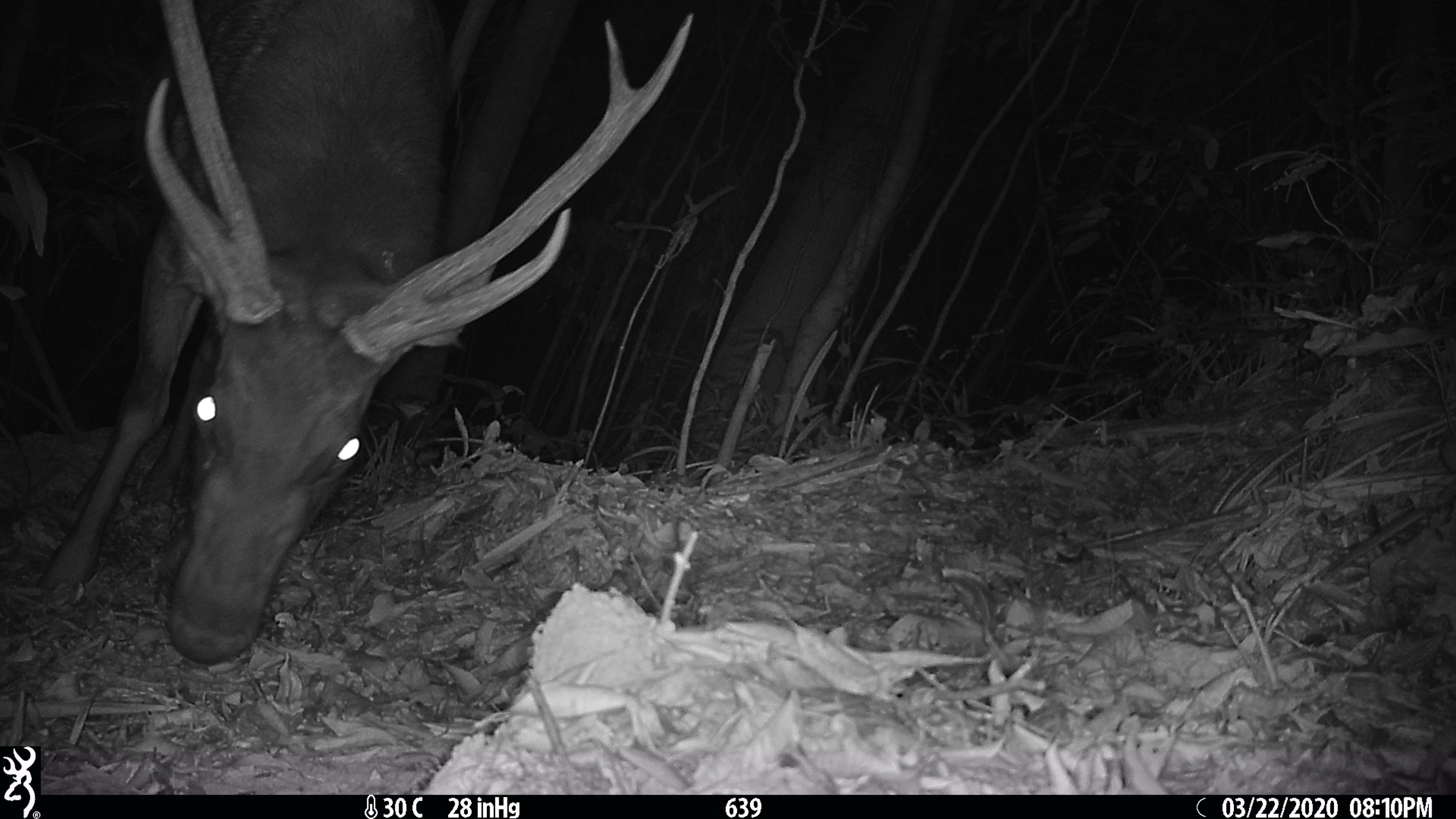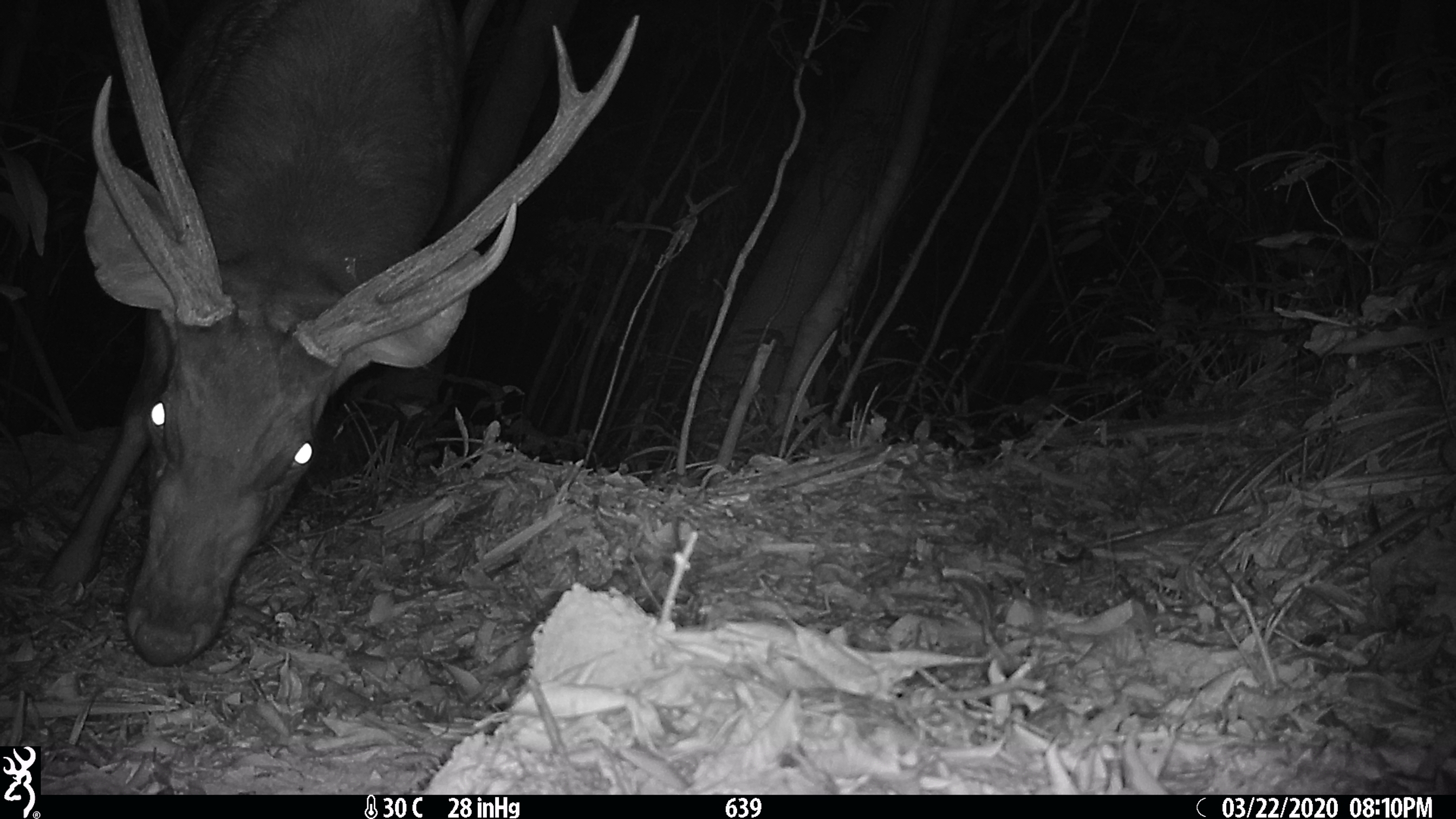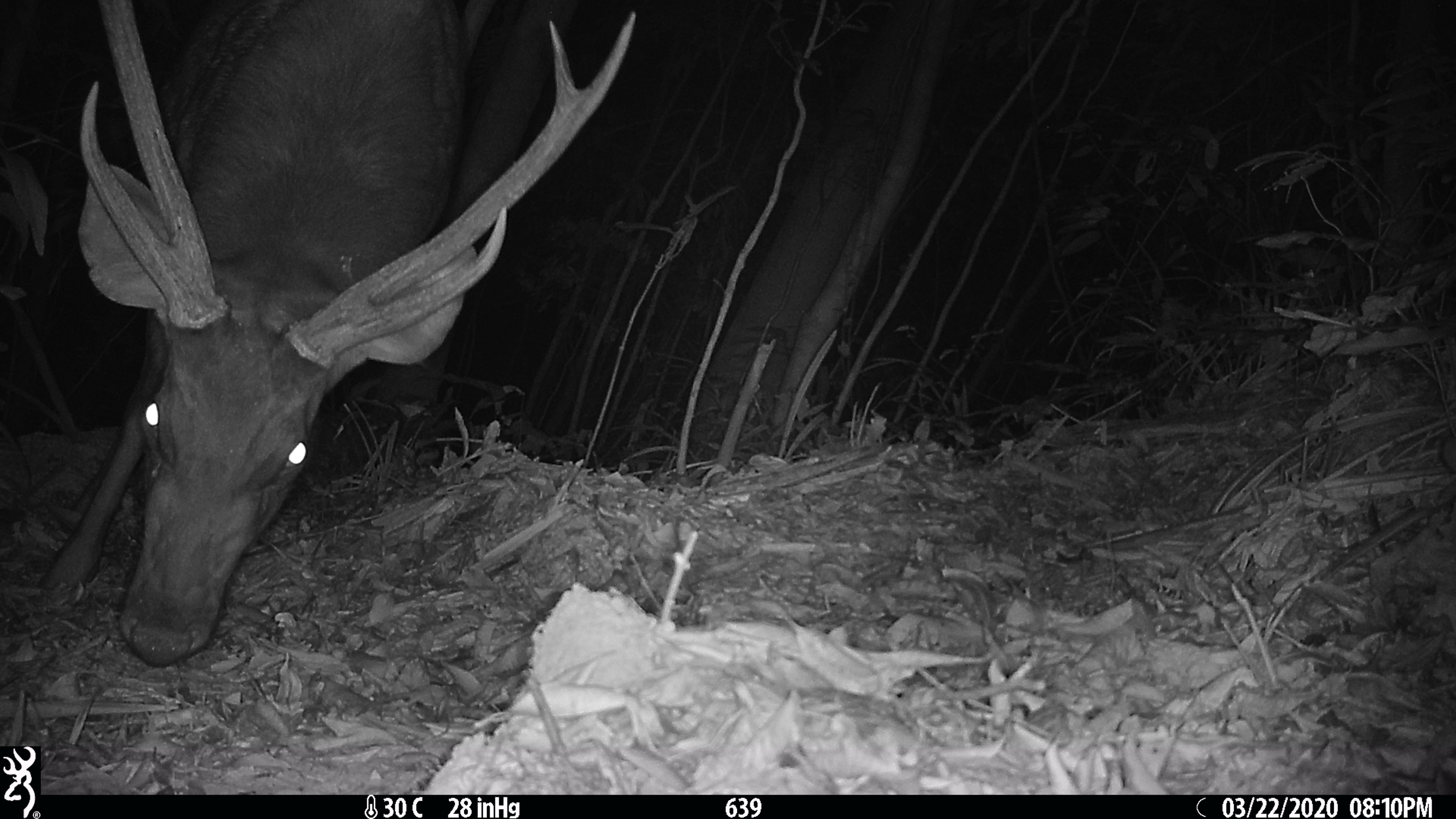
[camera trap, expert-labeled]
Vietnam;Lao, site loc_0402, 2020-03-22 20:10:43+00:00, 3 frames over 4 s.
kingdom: Animalia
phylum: Chordata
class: Mammalia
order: Artiodactyla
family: Cervidae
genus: Rusa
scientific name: Rusa unicolor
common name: sambar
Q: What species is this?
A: Sambar (Rusa unicolor).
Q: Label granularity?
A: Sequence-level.